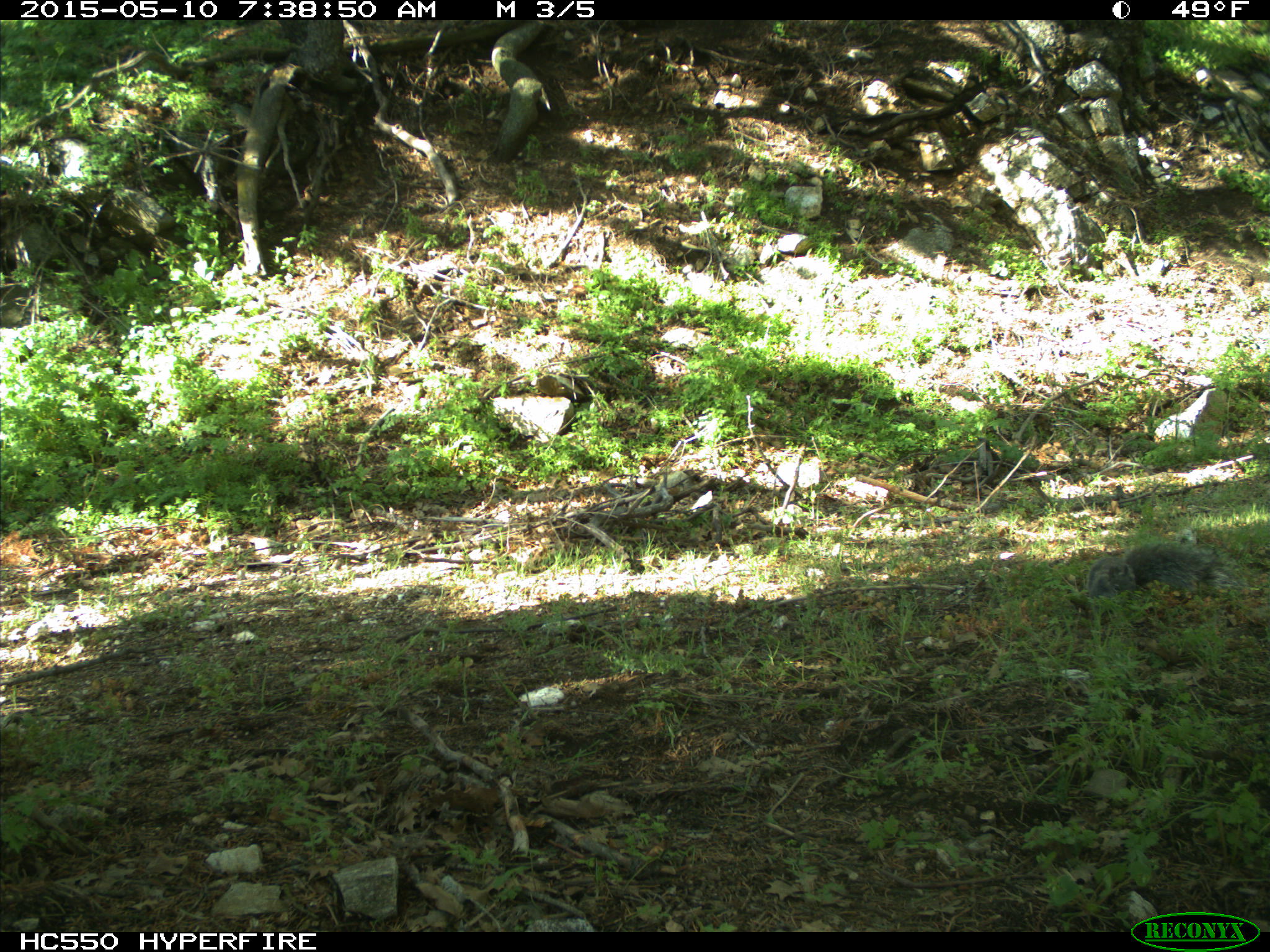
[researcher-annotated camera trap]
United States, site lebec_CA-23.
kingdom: Animalia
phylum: Chordata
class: Mammalia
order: Rodentia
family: Sciuridae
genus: Sciurus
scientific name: Sciurus carolinensis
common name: eastern gray squirrel